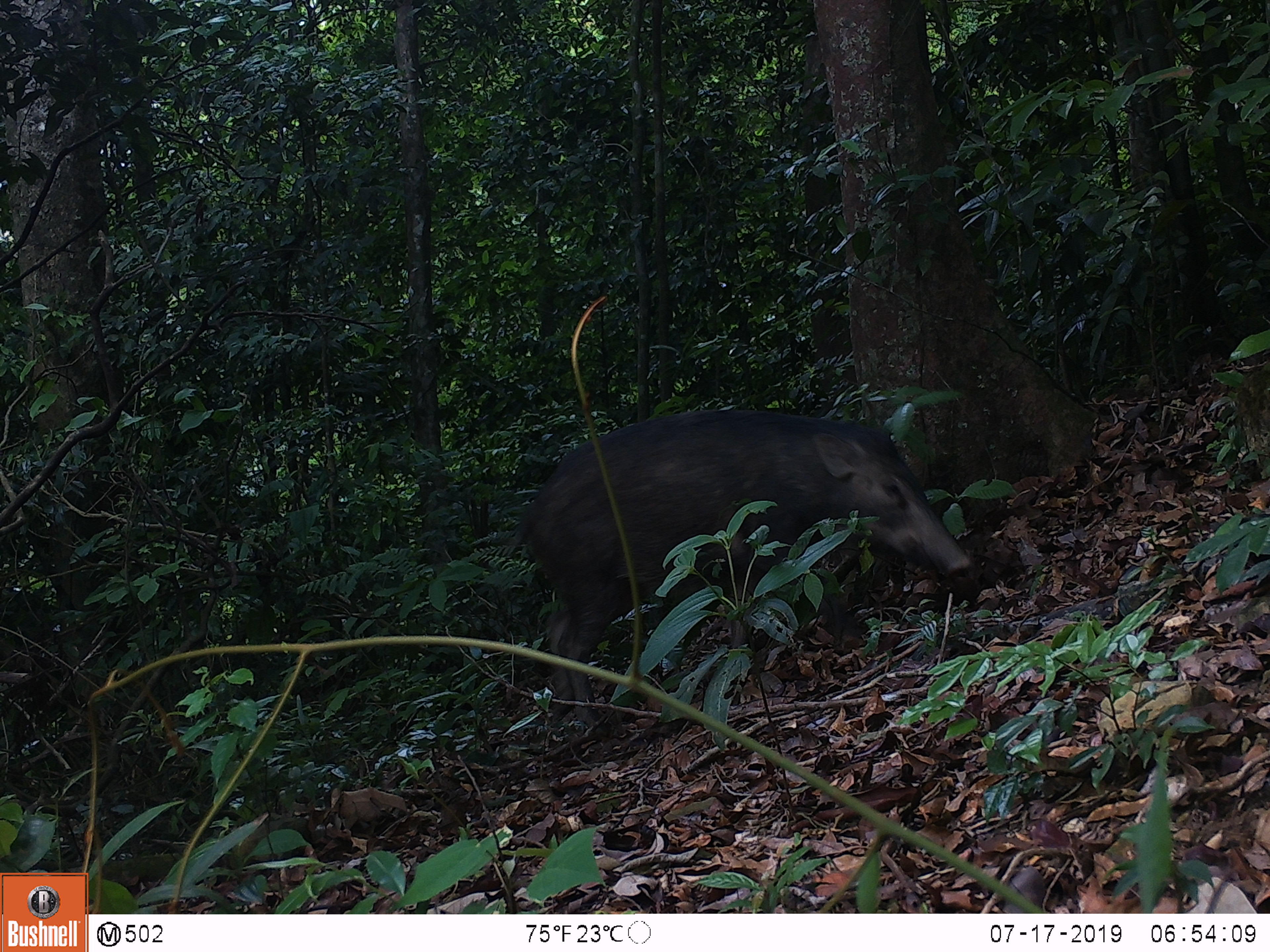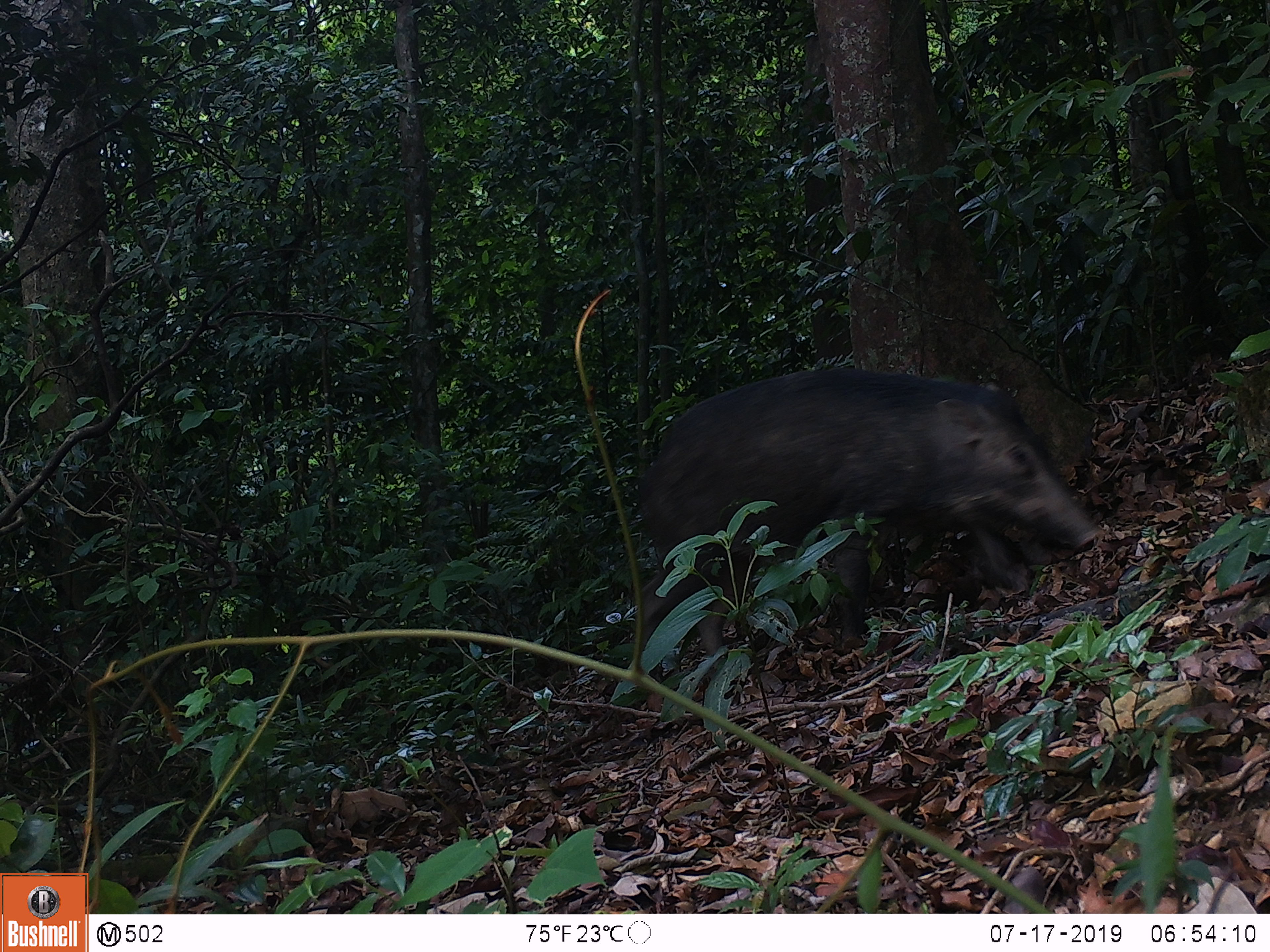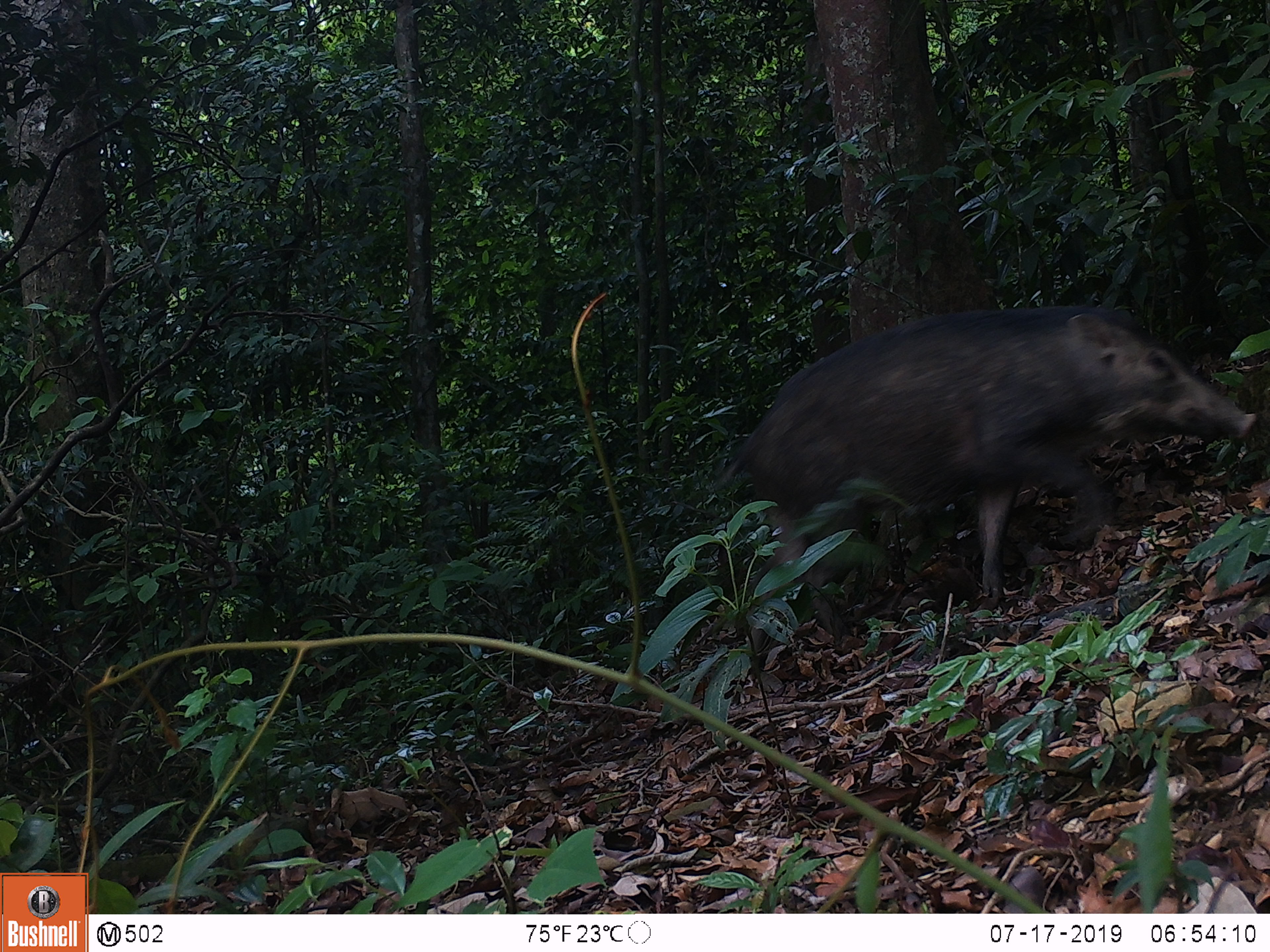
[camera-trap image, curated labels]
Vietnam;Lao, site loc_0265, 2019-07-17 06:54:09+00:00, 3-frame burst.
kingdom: Animalia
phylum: Chordata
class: Mammalia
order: Artiodactyla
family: Suidae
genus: Sus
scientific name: Sus scrofa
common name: eurasian wild pig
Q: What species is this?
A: Eurasian wild pig (Sus scrofa).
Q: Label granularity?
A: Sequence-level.